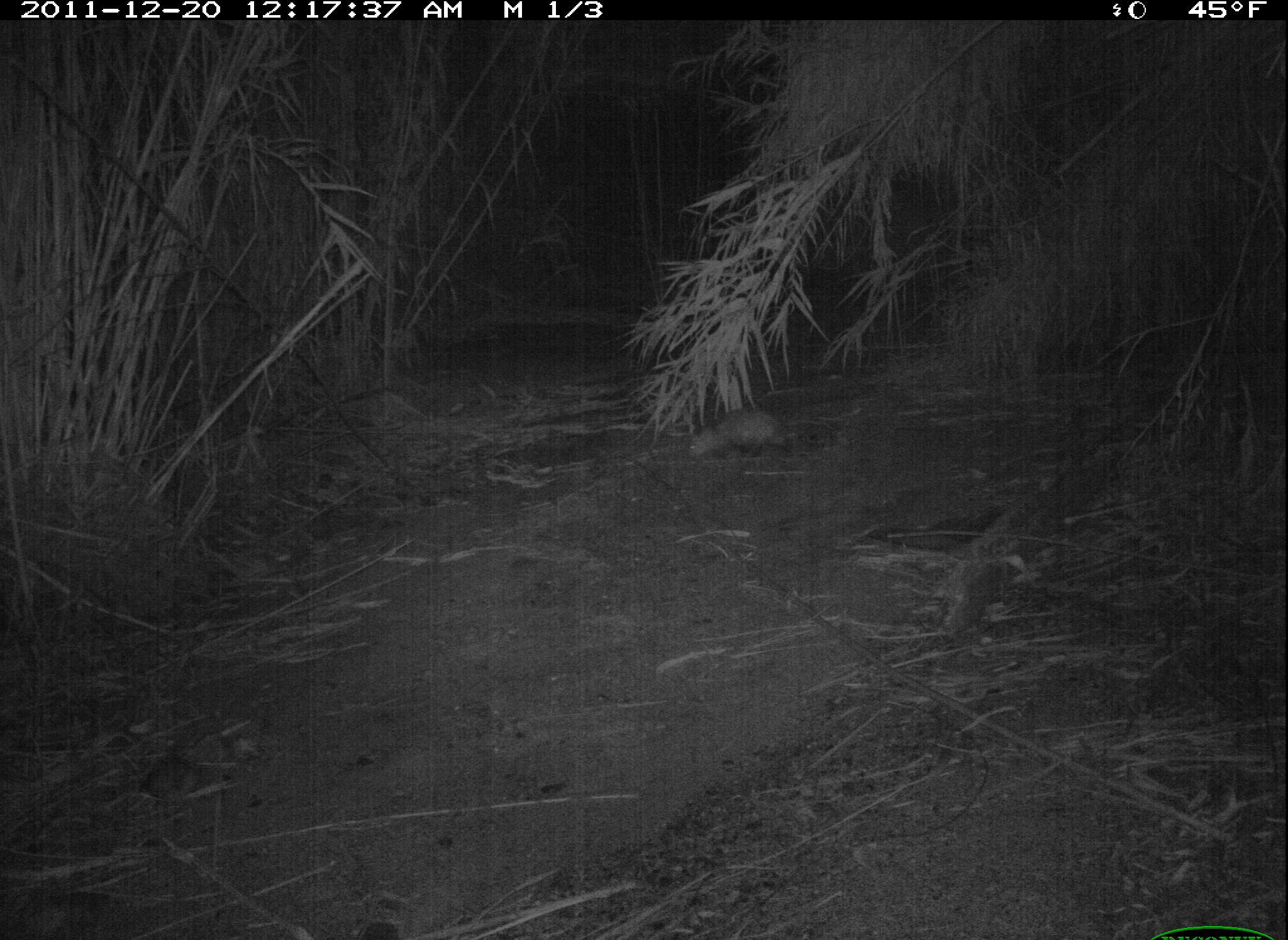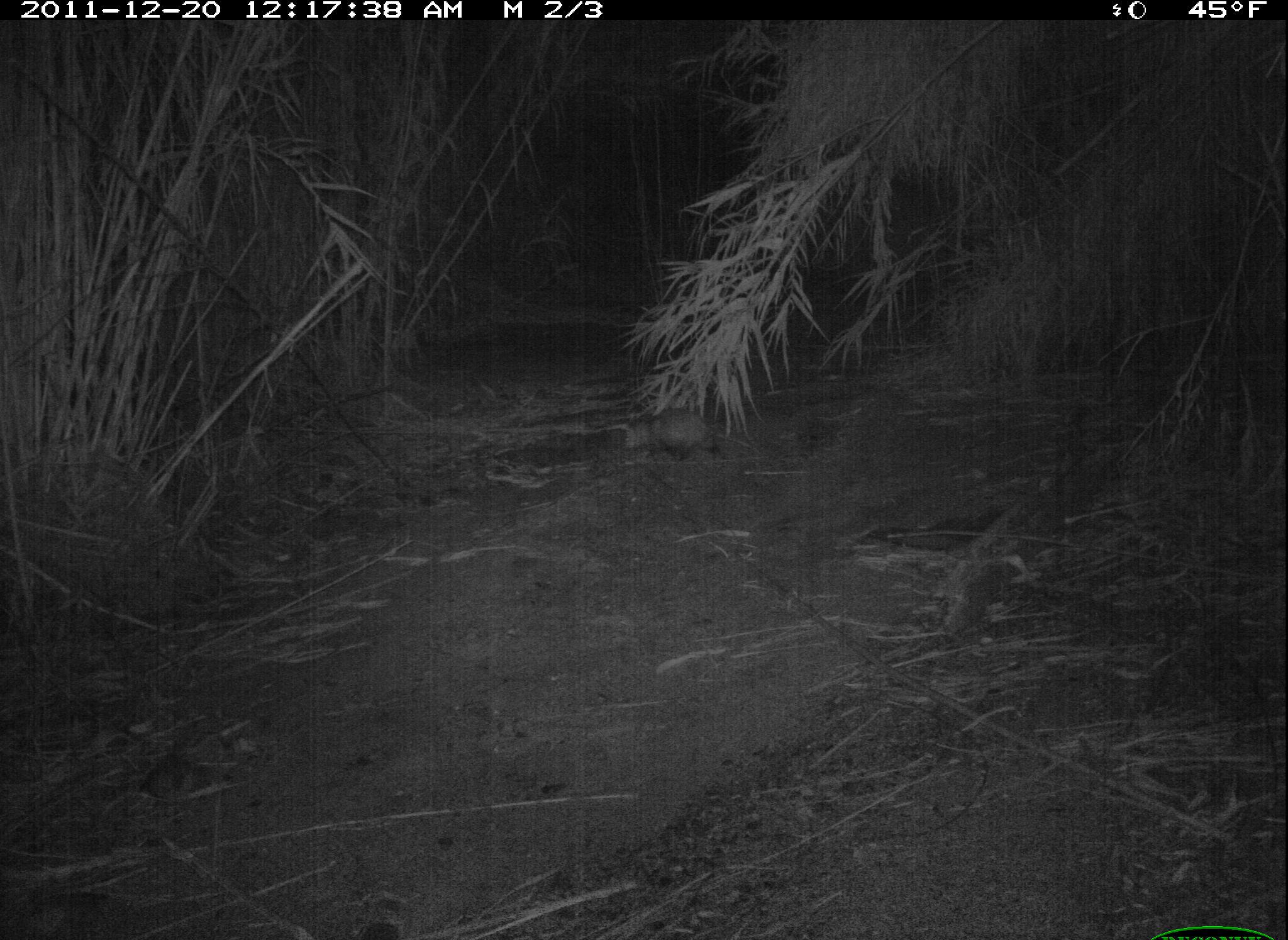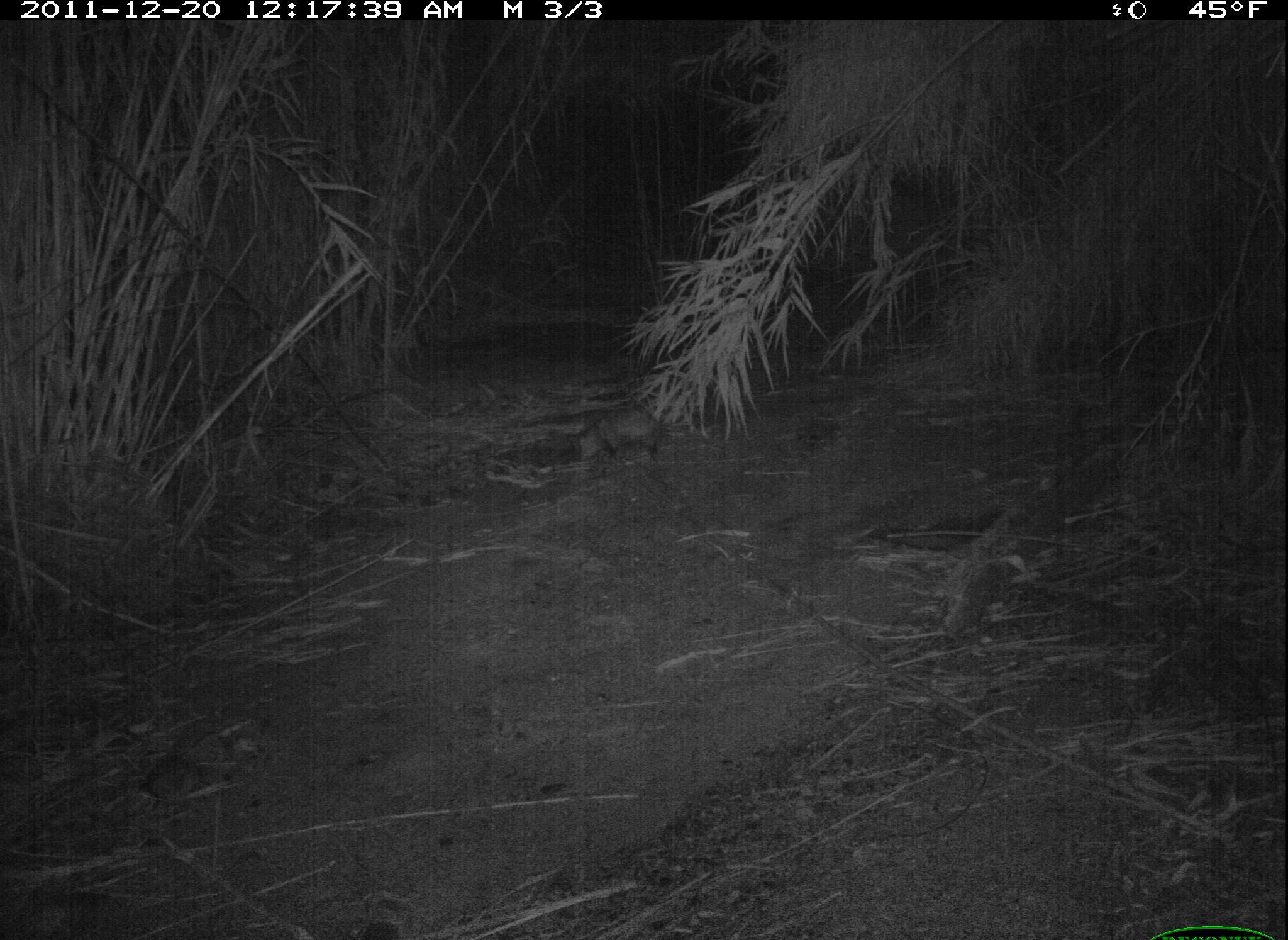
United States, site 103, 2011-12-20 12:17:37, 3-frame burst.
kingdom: Animalia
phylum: Chordata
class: Mammalia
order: Didelphimorphia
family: Didelphidae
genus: Didelphis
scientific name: Didelphis virginiana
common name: virginia opossum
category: opossum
Opossum (virginia opossum) (Didelphis virginiana).